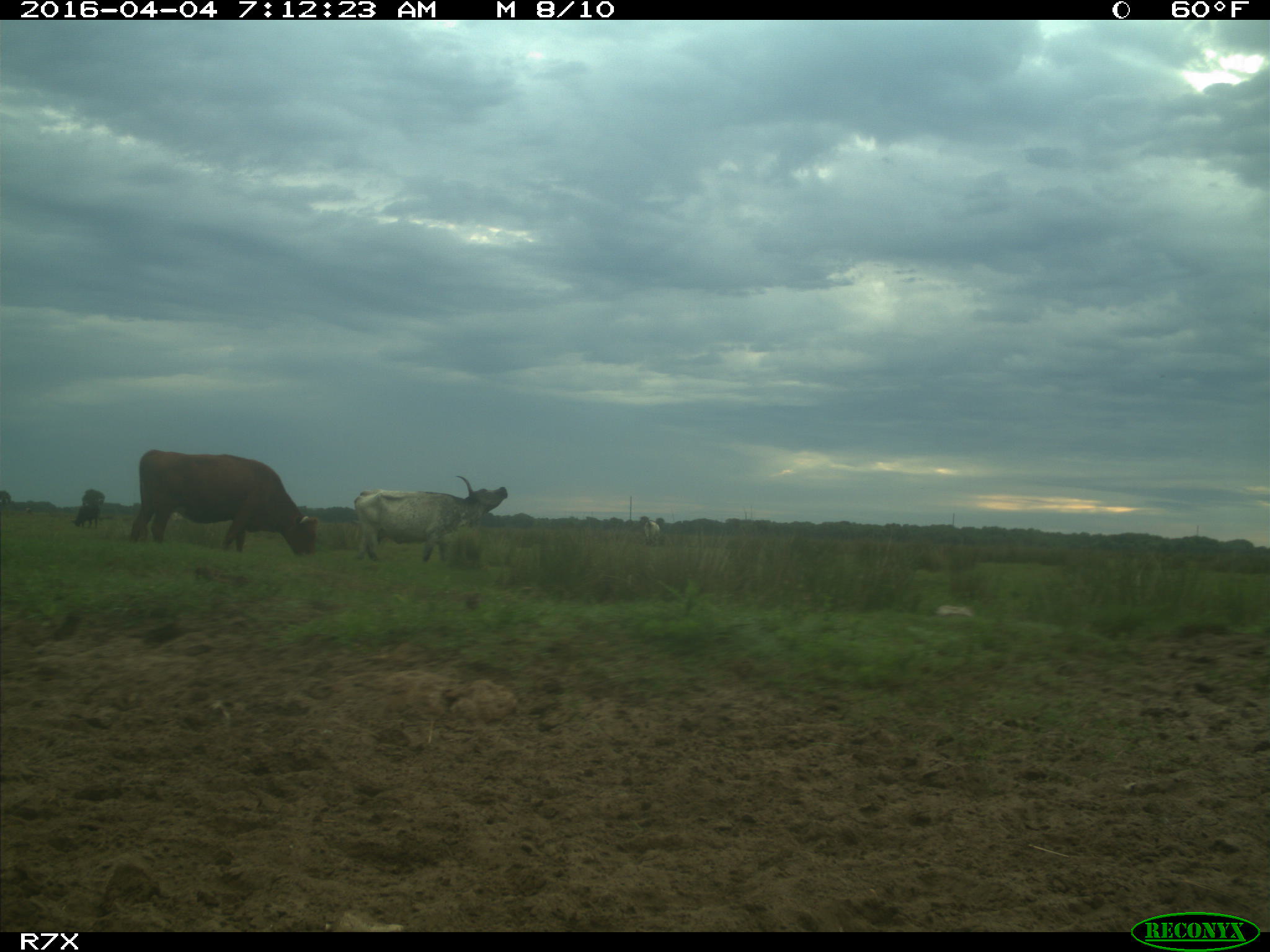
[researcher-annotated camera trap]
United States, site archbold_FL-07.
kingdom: Animalia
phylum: Chordata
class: Mammalia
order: Artiodactyla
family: Bovidae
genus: Bos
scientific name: Bos taurus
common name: domestic cow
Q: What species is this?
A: Bos taurus (domestic cow).